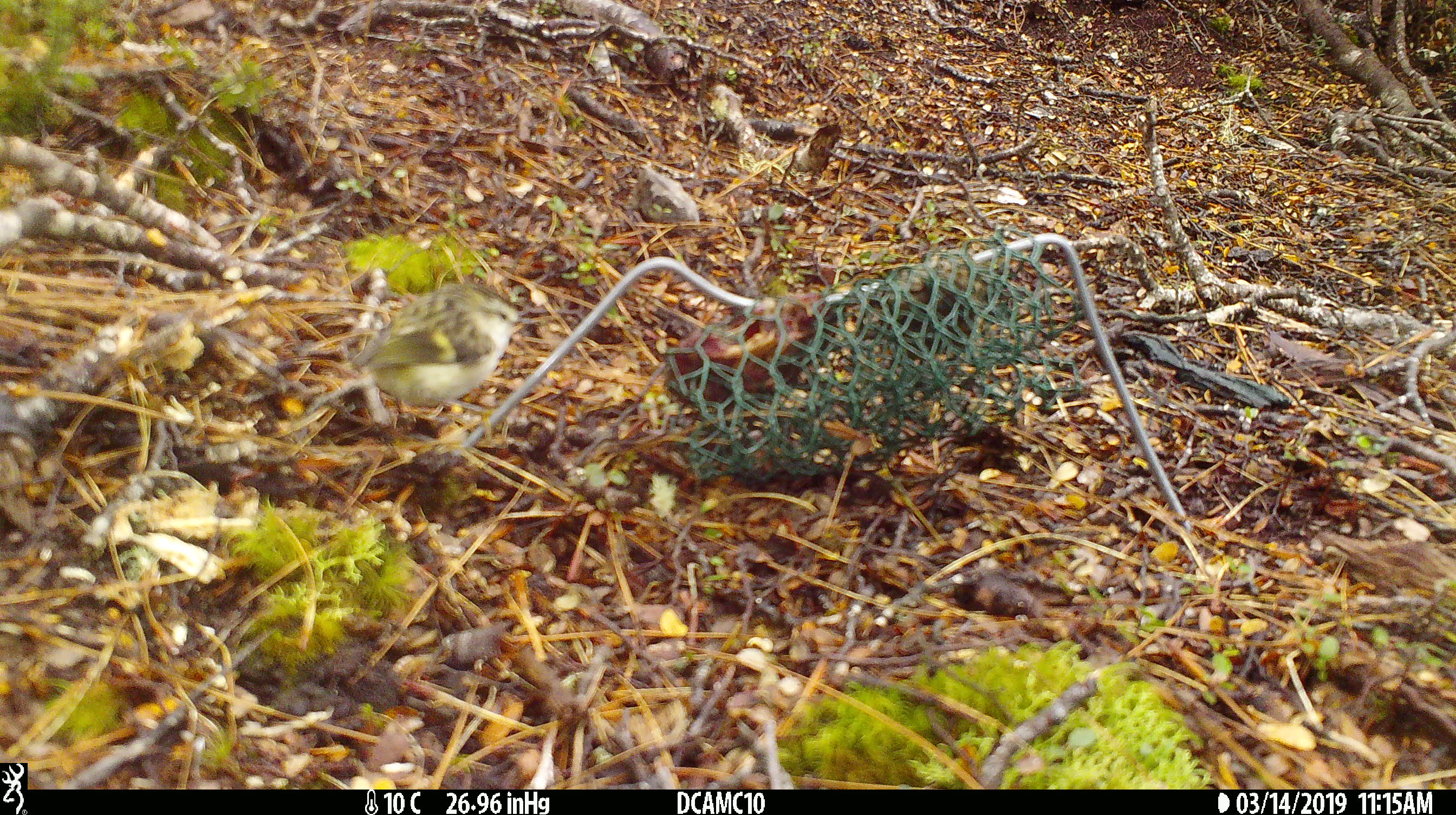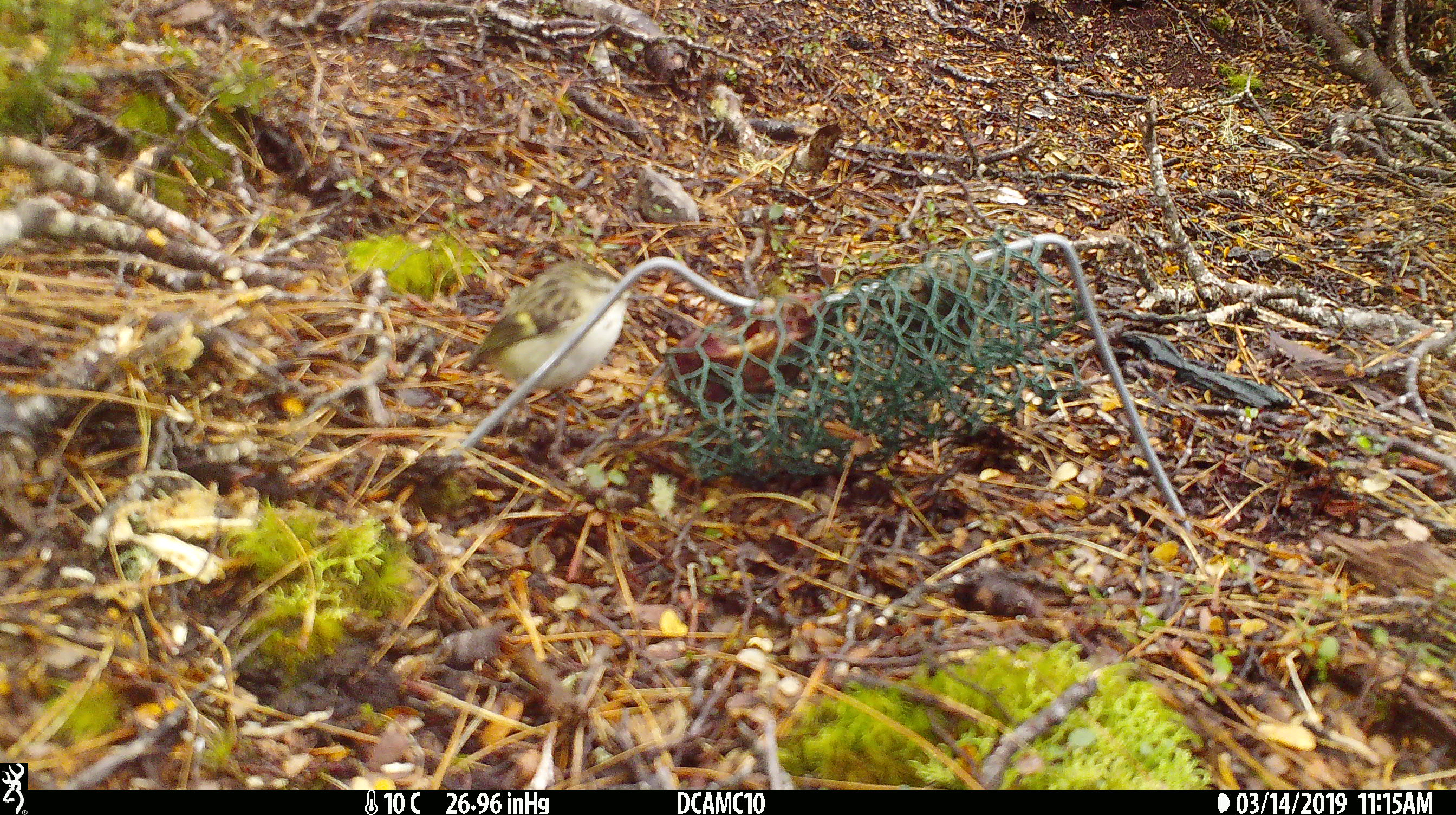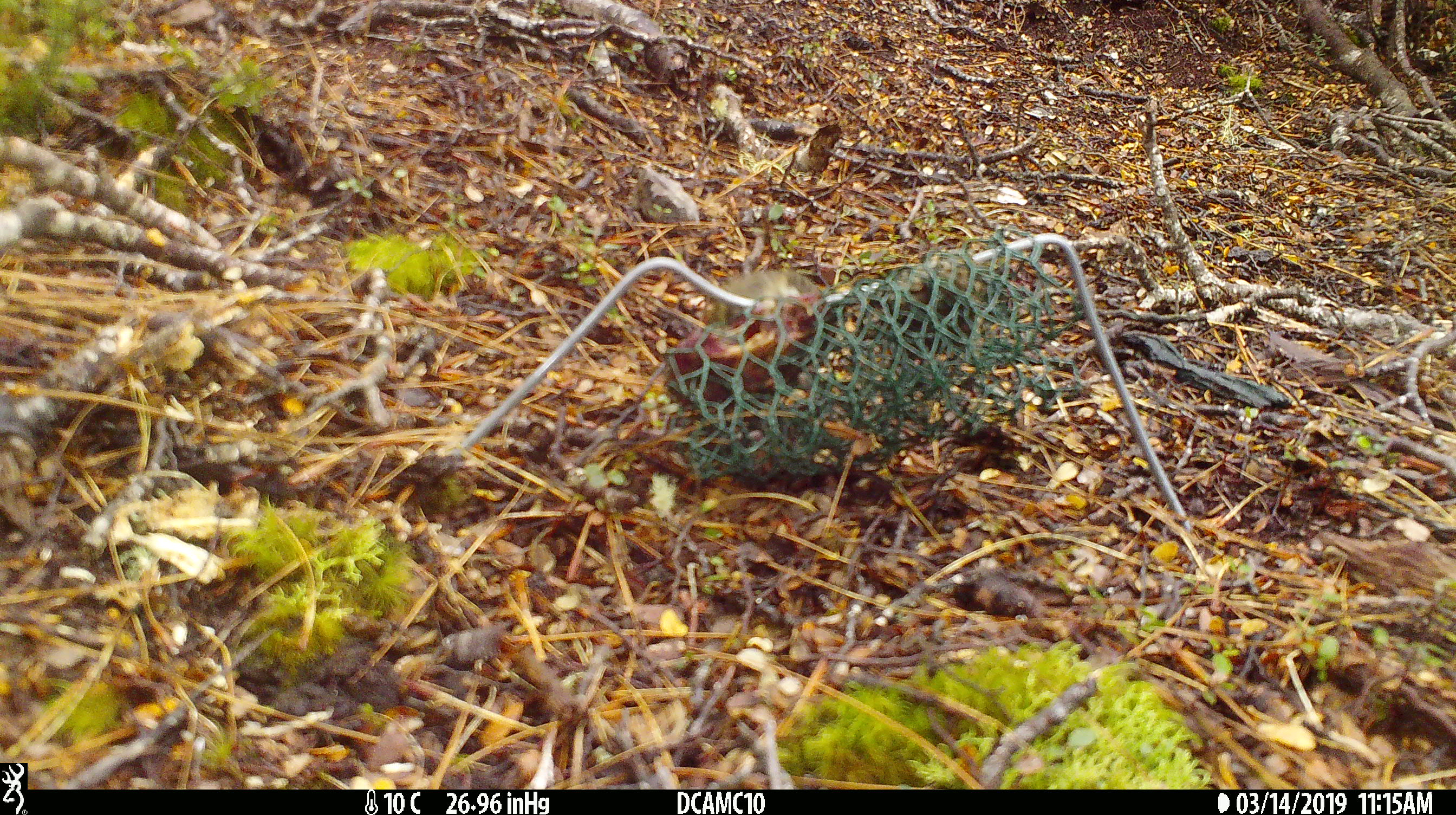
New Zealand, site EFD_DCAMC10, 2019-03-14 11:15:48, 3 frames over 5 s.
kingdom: Animalia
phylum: Chordata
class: Aves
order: Passeriformes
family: Acanthisittidae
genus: Acanthisitta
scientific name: Acanthisitta chloris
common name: rifleman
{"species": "rifleman (Acanthisitta chloris)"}